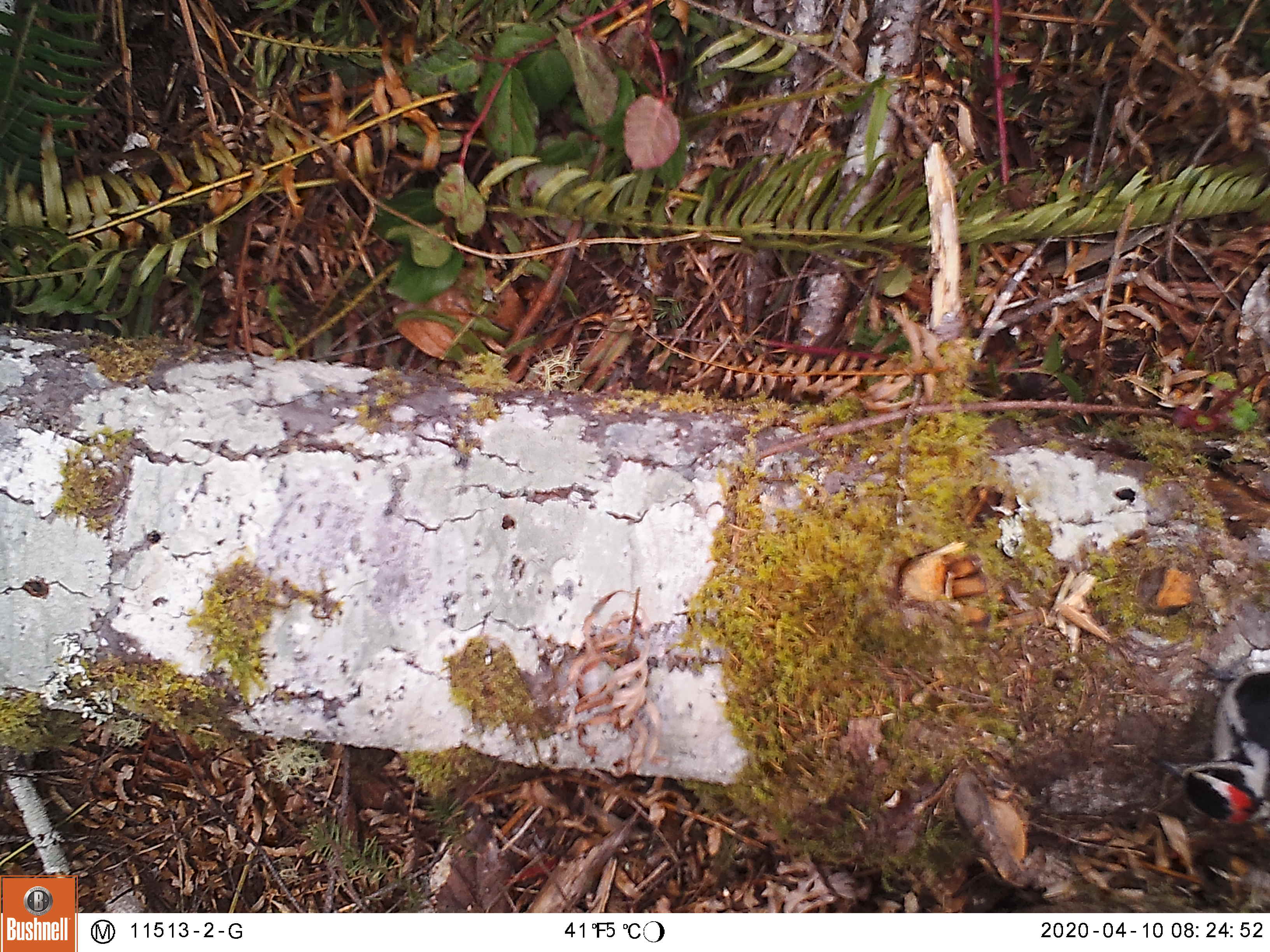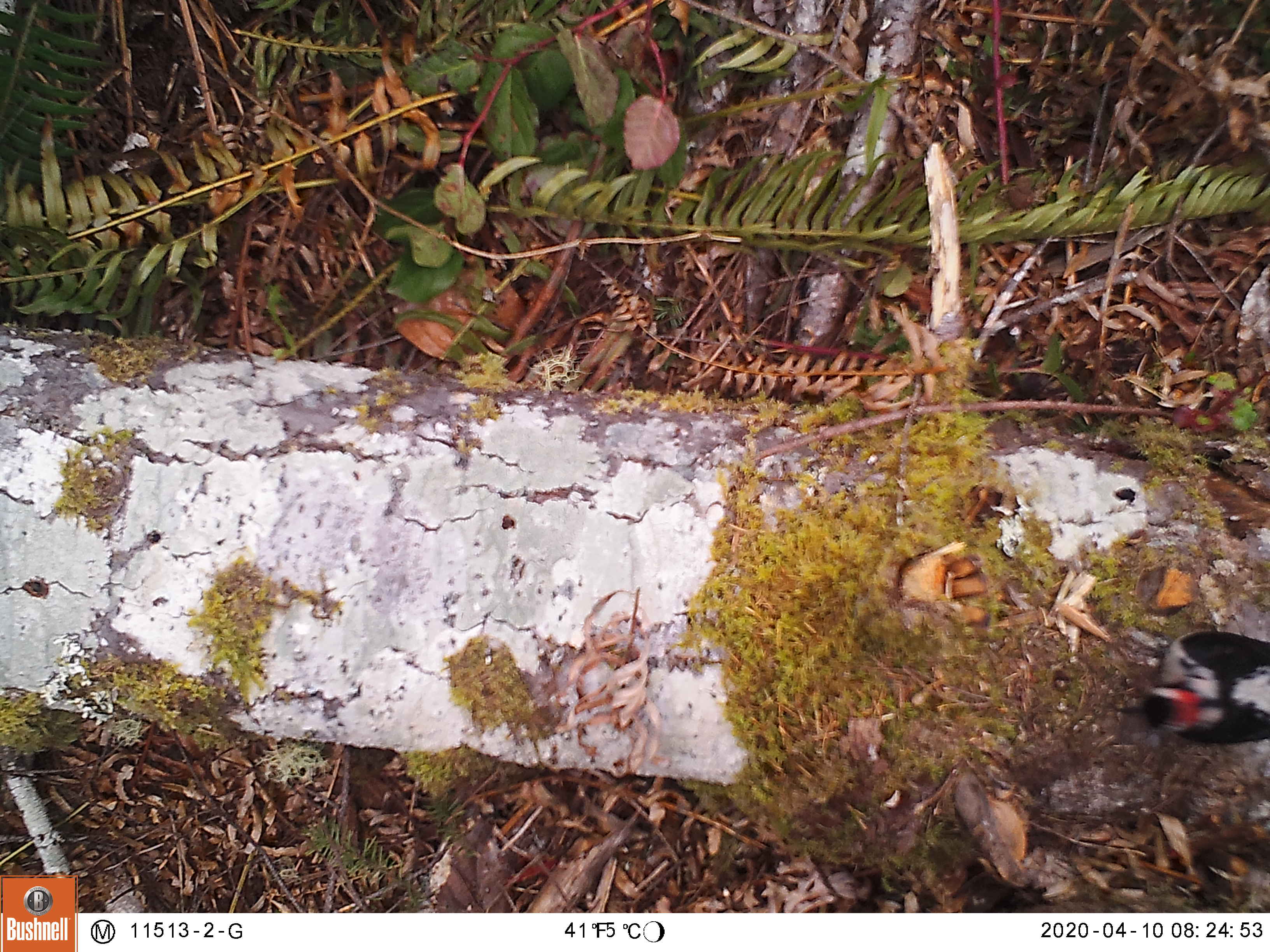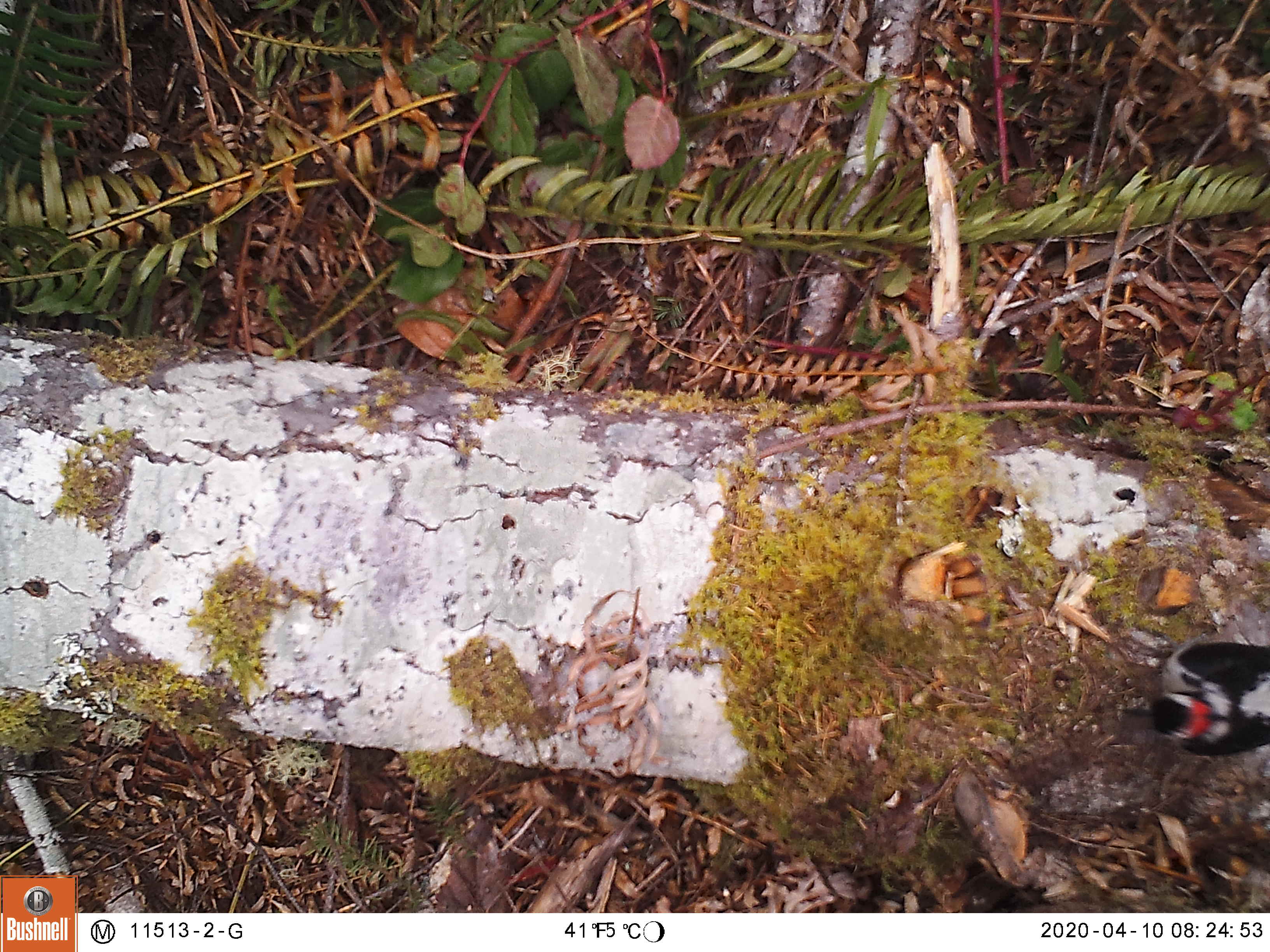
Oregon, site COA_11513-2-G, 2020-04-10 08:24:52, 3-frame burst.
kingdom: Animalia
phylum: Chordata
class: Aves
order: Piciformes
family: Picidae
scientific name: Picidae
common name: woodpeckers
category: picidae family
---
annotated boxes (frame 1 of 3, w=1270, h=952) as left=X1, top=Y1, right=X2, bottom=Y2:
picidae family: left=1155, top=660, right=1269, bottom=829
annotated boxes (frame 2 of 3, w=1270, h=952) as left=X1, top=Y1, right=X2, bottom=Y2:
picidae family: left=1125, top=621, right=1263, bottom=744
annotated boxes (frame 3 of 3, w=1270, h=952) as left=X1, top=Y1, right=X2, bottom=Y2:
picidae family: left=1126, top=637, right=1263, bottom=760